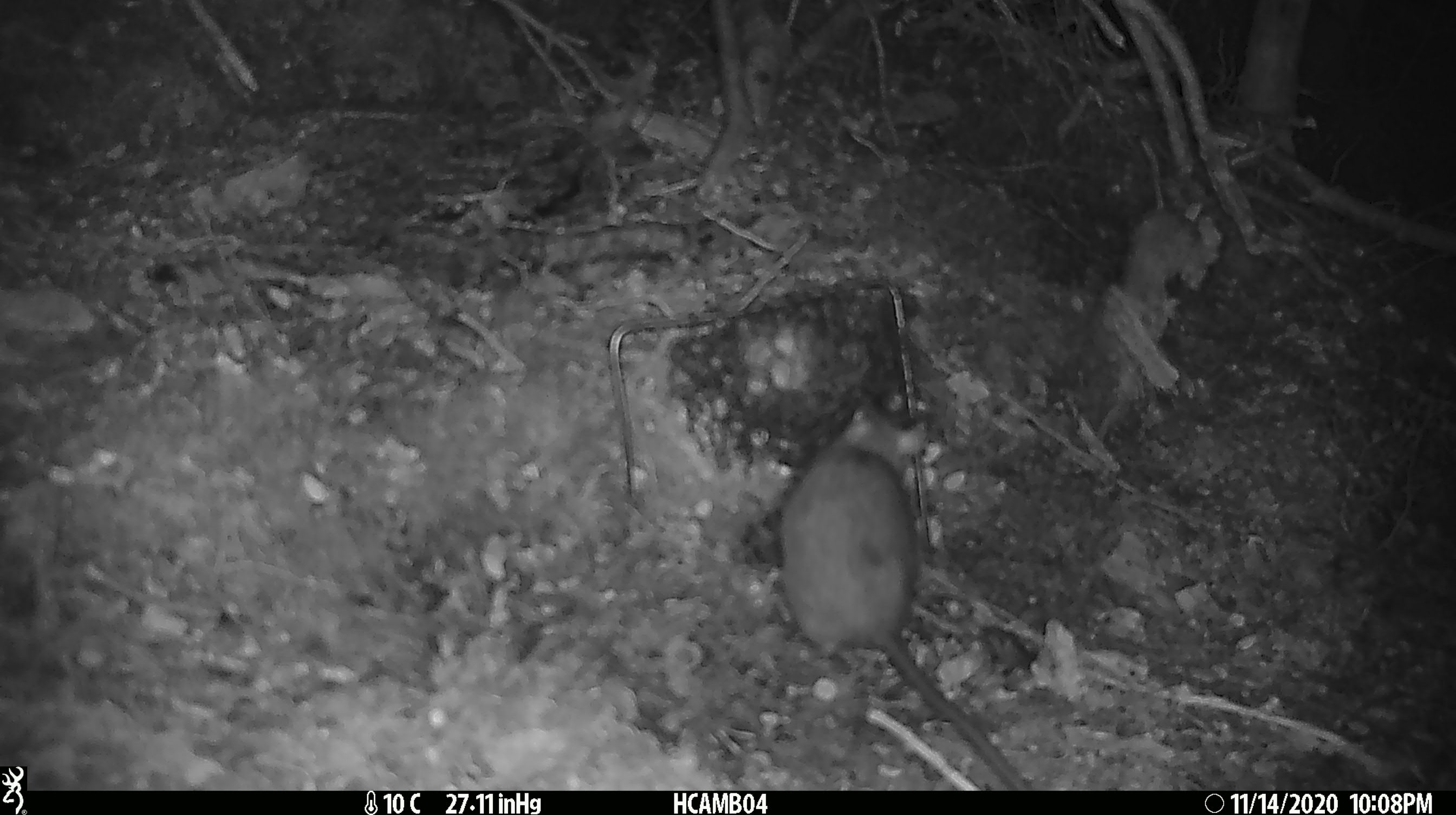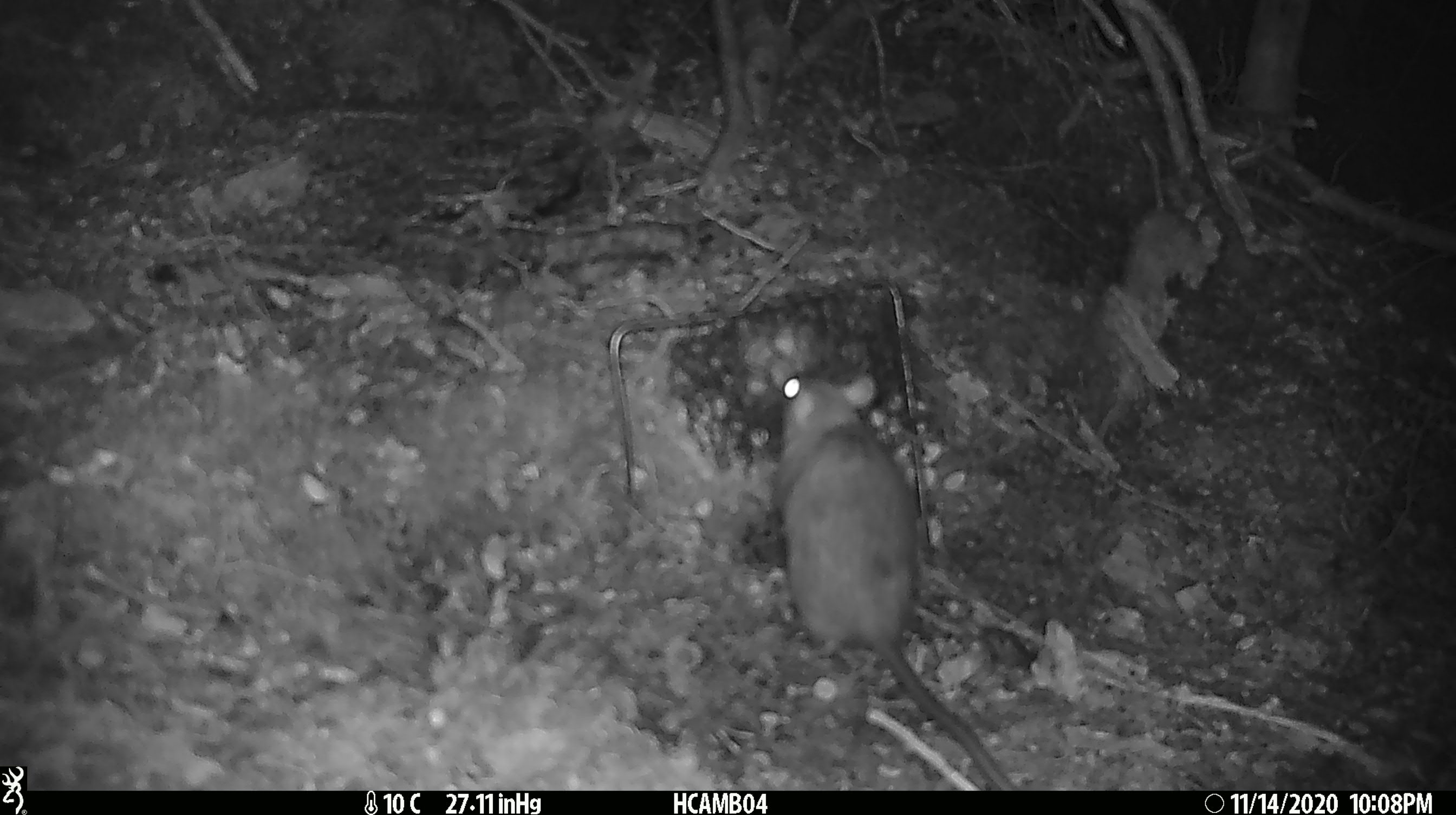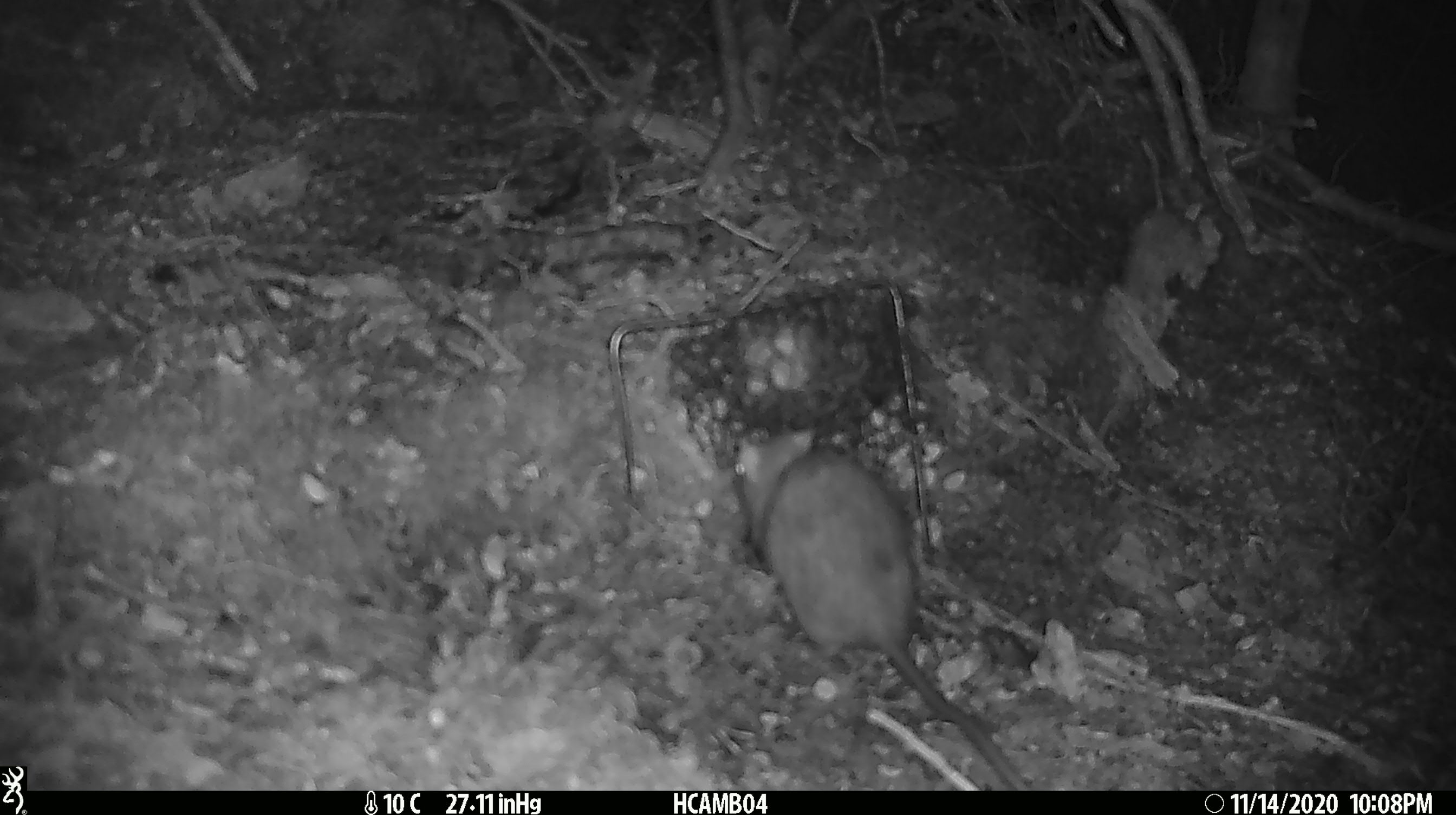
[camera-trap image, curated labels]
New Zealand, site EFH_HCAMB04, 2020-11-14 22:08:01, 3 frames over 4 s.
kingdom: Animalia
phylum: Chordata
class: Mammalia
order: Rodentia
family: Muridae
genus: Rattus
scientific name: Rattus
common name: rat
Rat (Rattus).